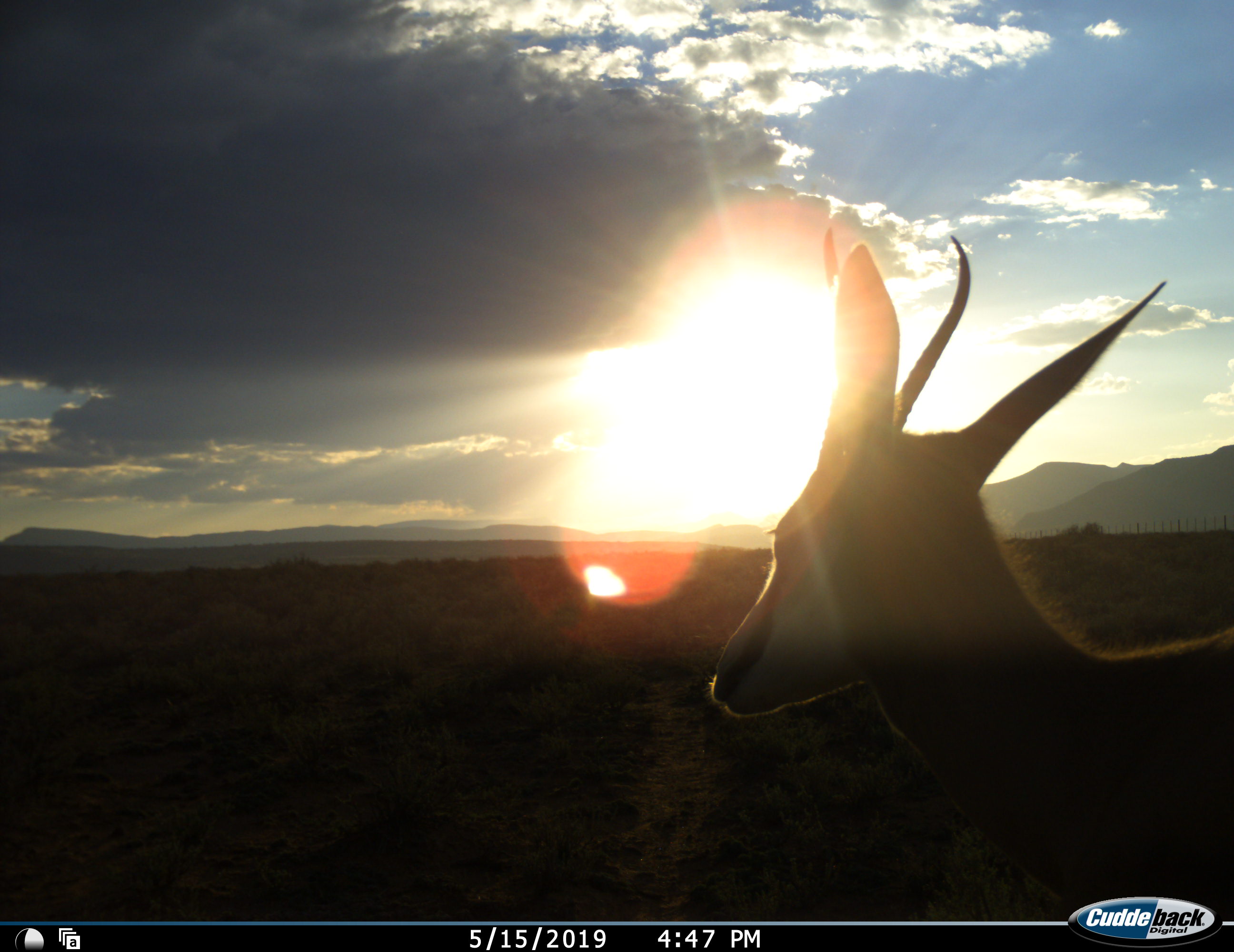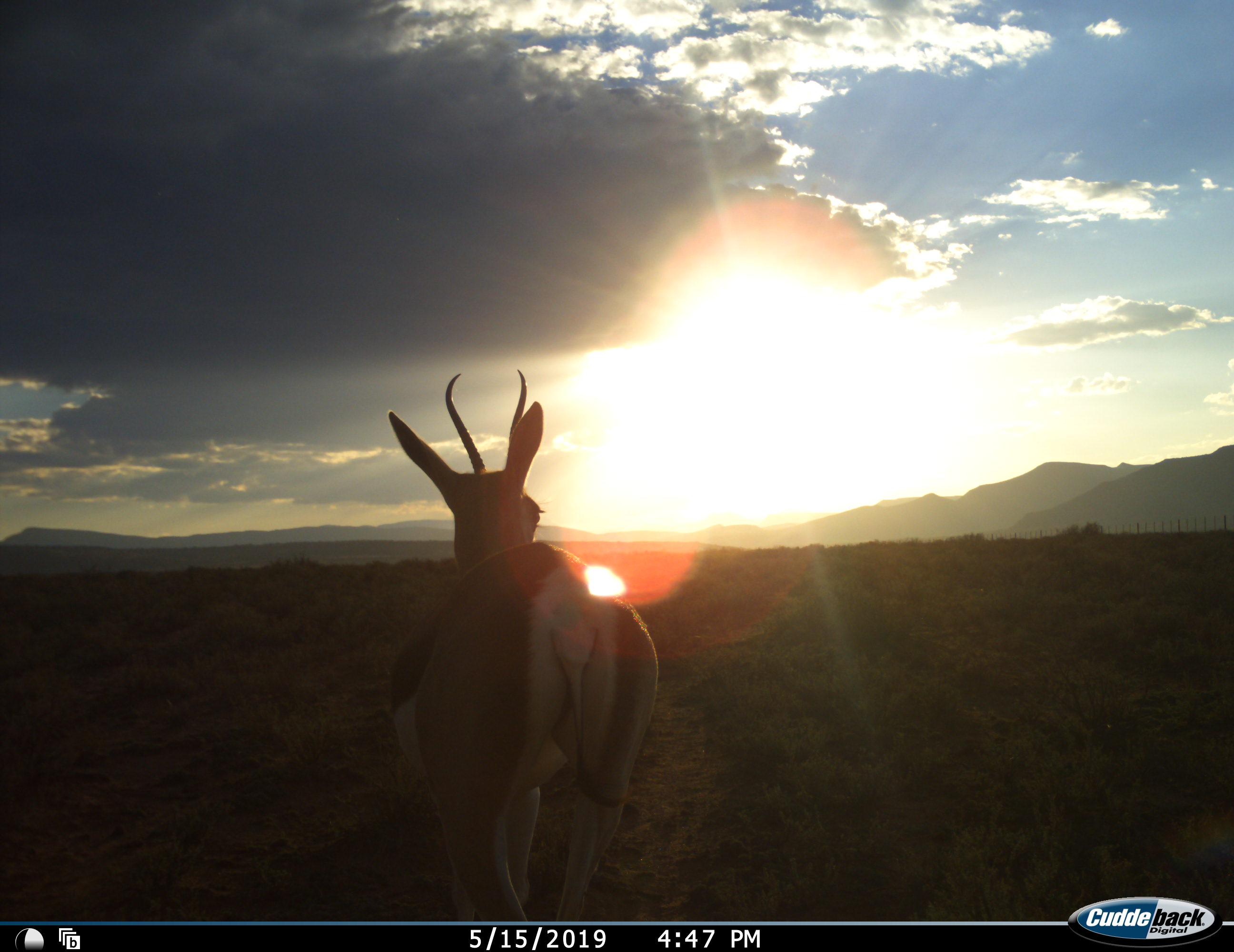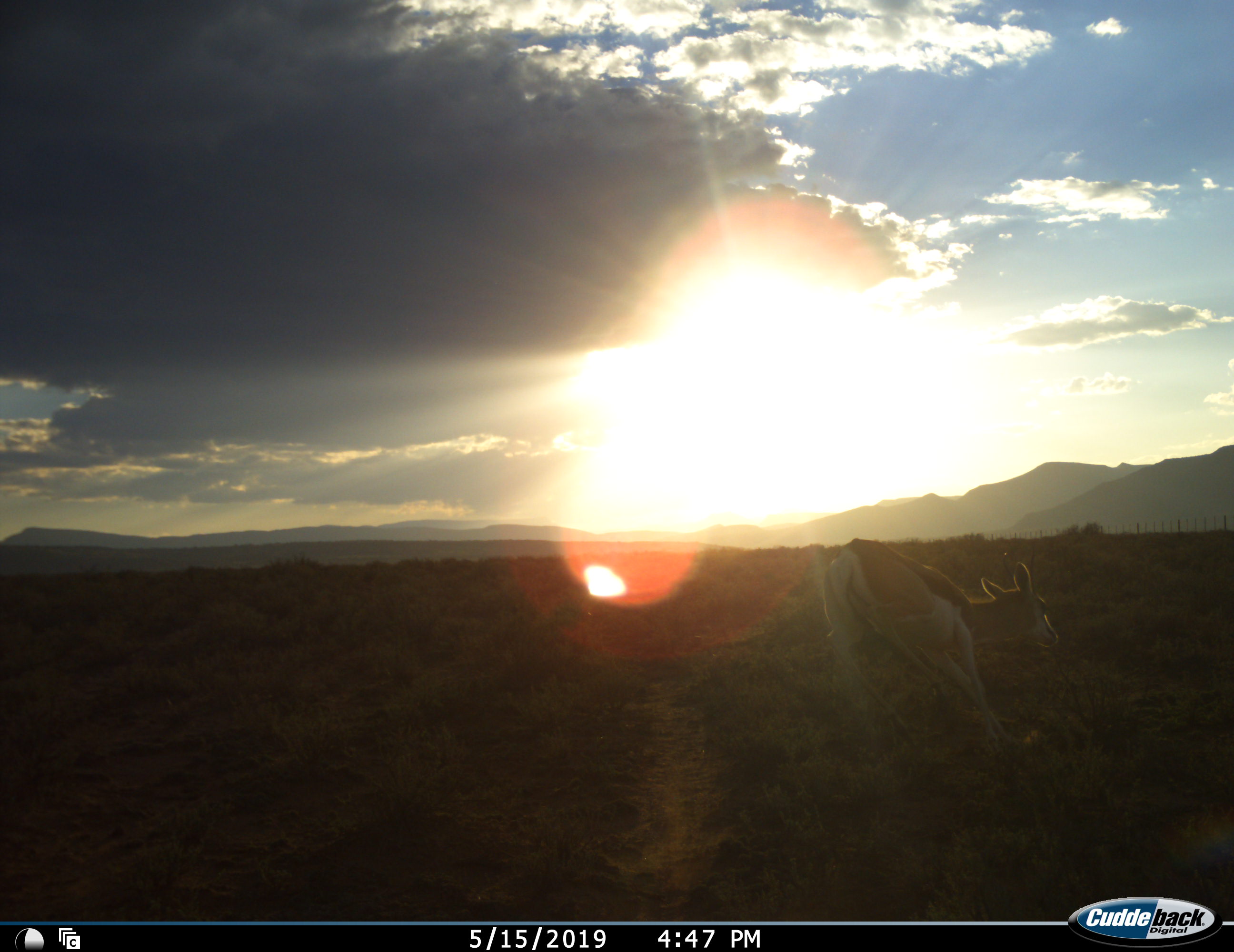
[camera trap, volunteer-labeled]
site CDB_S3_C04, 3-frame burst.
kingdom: Animalia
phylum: Chordata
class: Mammalia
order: Artiodactyla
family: Bovidae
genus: Antidorcas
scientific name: Antidorcas marsupialis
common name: springbok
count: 1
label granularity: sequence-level